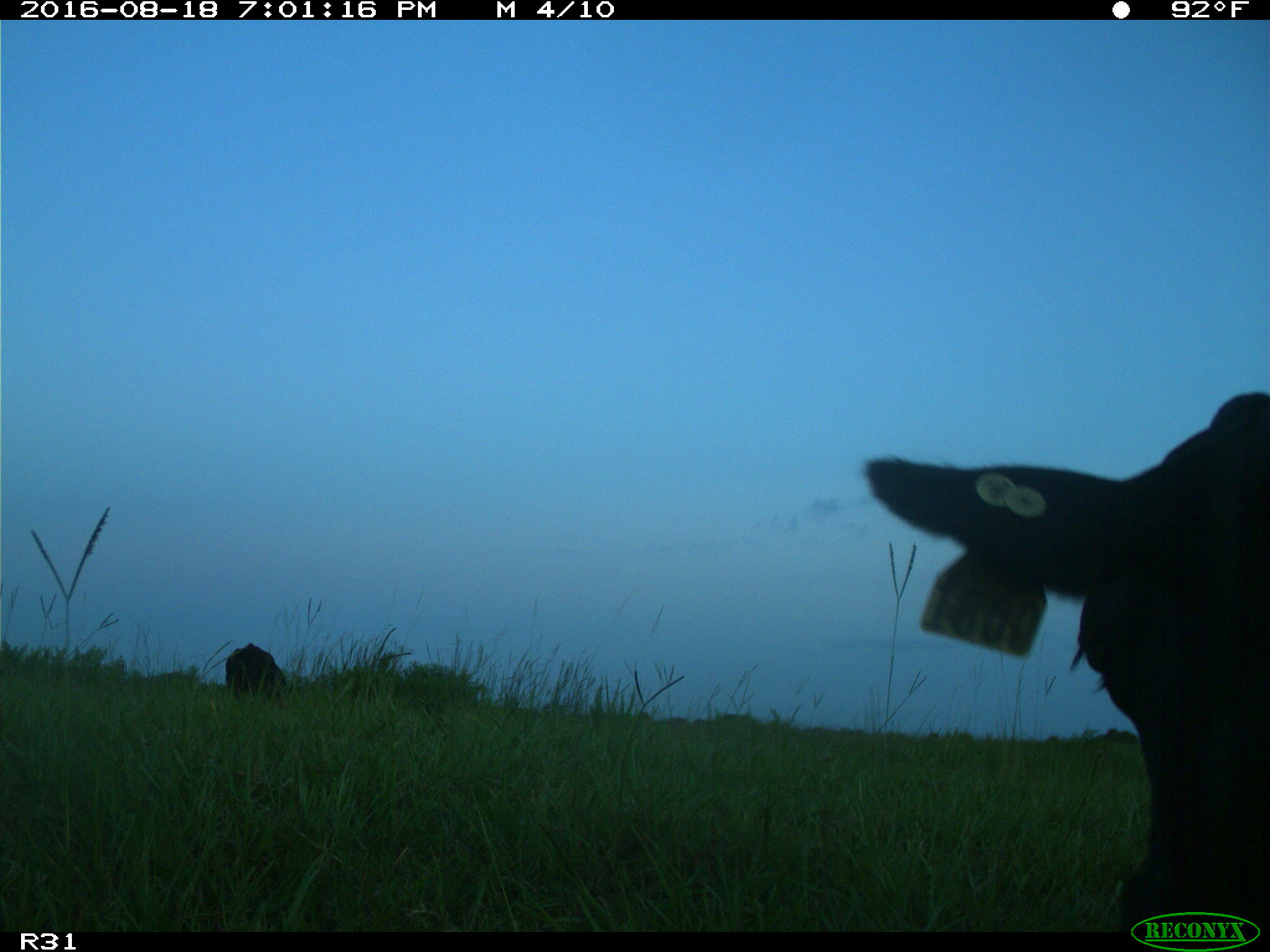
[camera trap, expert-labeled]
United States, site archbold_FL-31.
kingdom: Animalia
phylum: Chordata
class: Mammalia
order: Artiodactyla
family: Bovidae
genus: Bos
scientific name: Bos taurus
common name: domestic cow